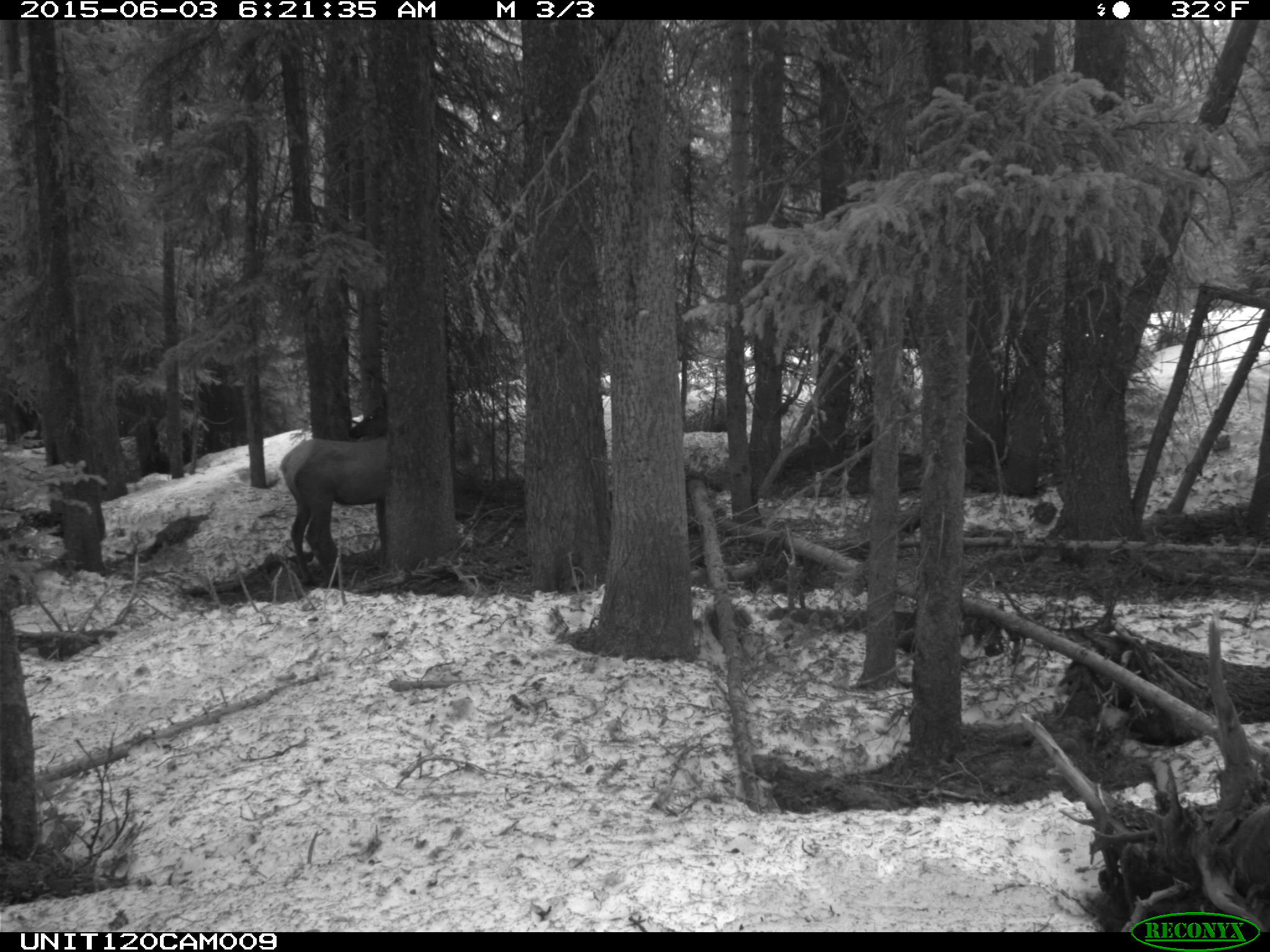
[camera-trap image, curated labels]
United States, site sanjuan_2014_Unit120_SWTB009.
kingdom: Animalia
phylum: Chordata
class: Mammalia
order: Artiodactyla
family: Cervidae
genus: Cervus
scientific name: Cervus elaphus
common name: red deer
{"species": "Cervus elaphus (red deer)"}